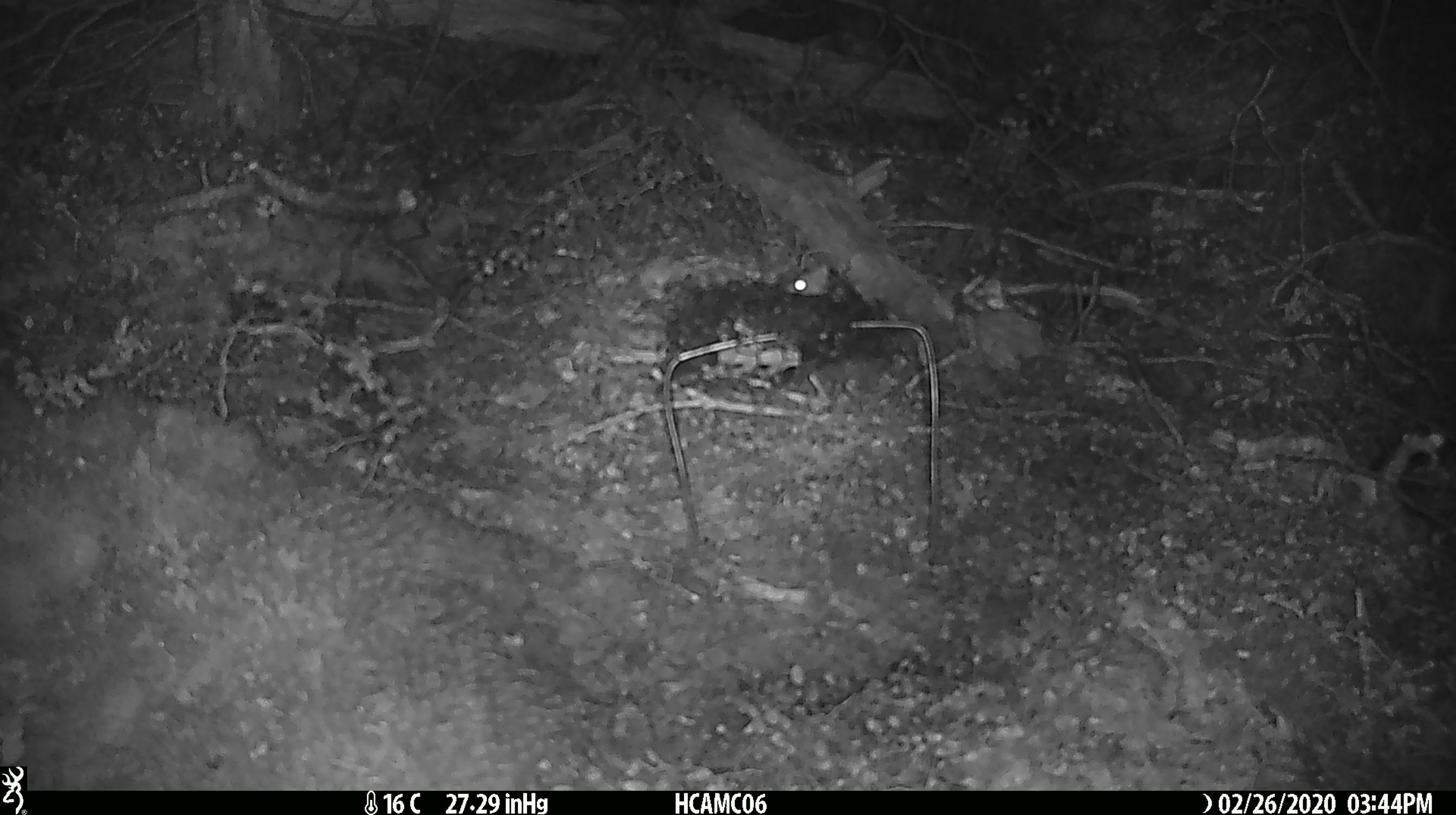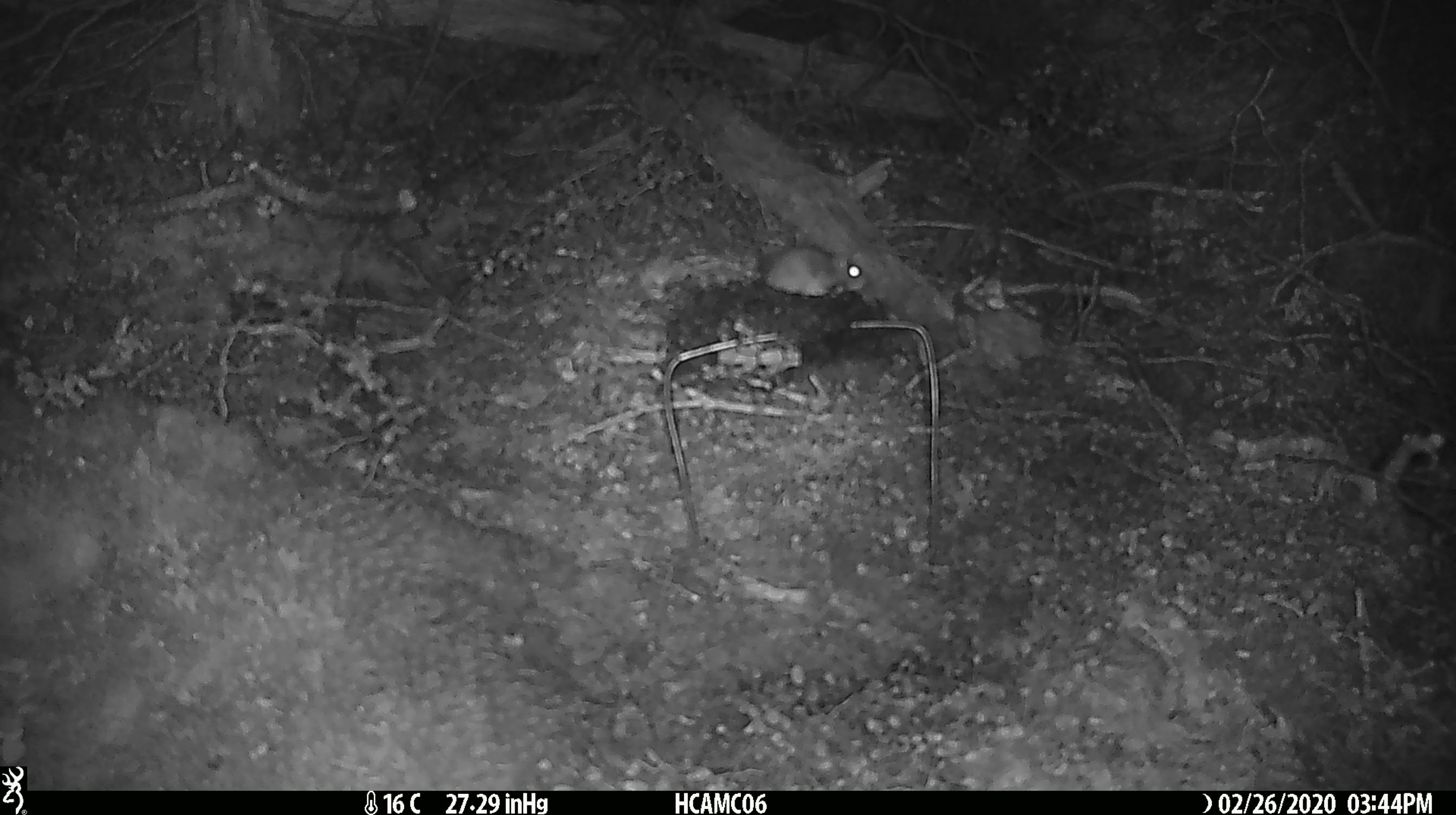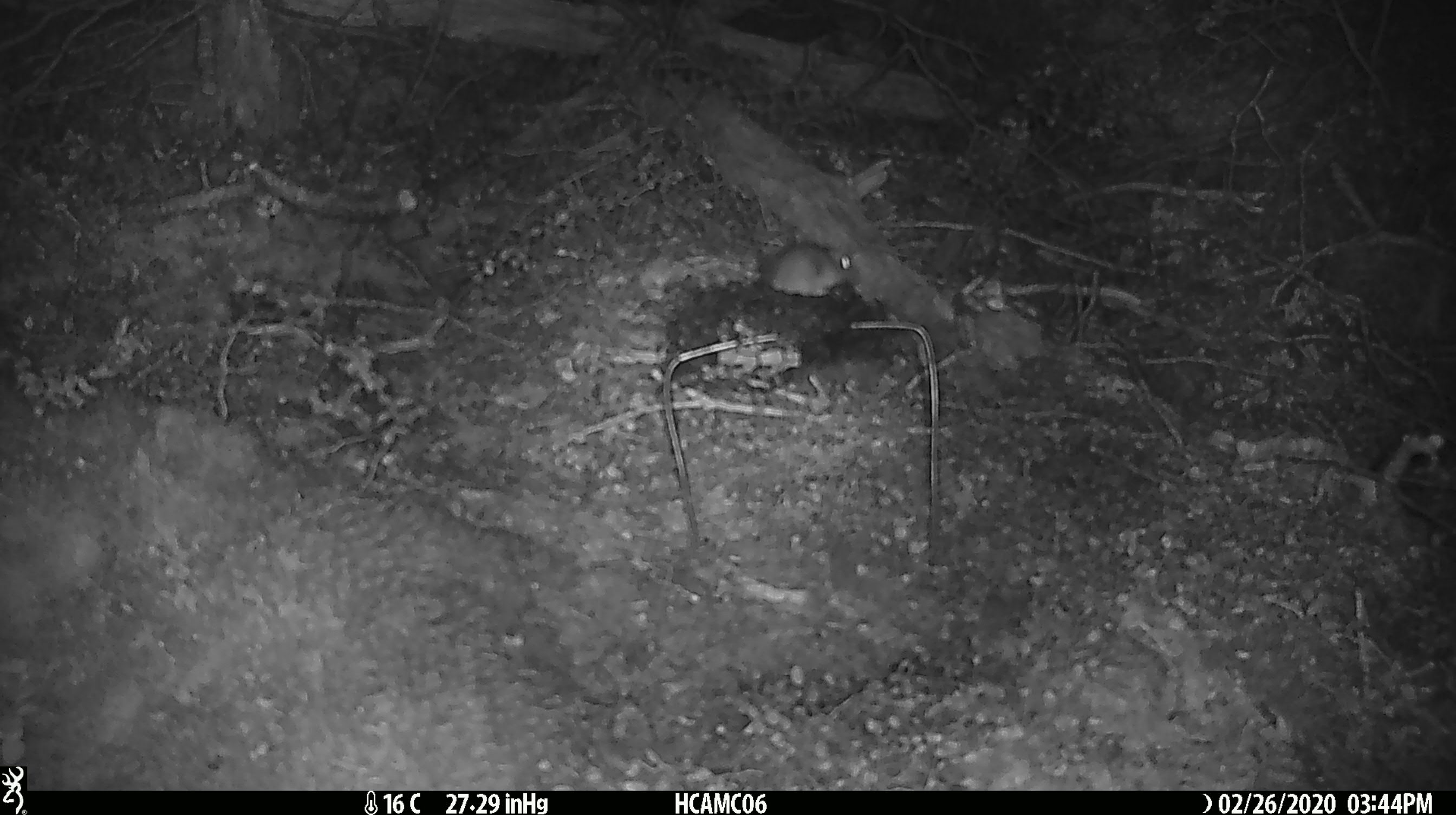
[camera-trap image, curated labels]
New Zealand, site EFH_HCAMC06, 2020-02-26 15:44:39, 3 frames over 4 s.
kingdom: Animalia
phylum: Chordata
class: Mammalia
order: Rodentia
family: Muridae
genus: Mus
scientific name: Mus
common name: mouse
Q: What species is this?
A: Mouse (Mus).